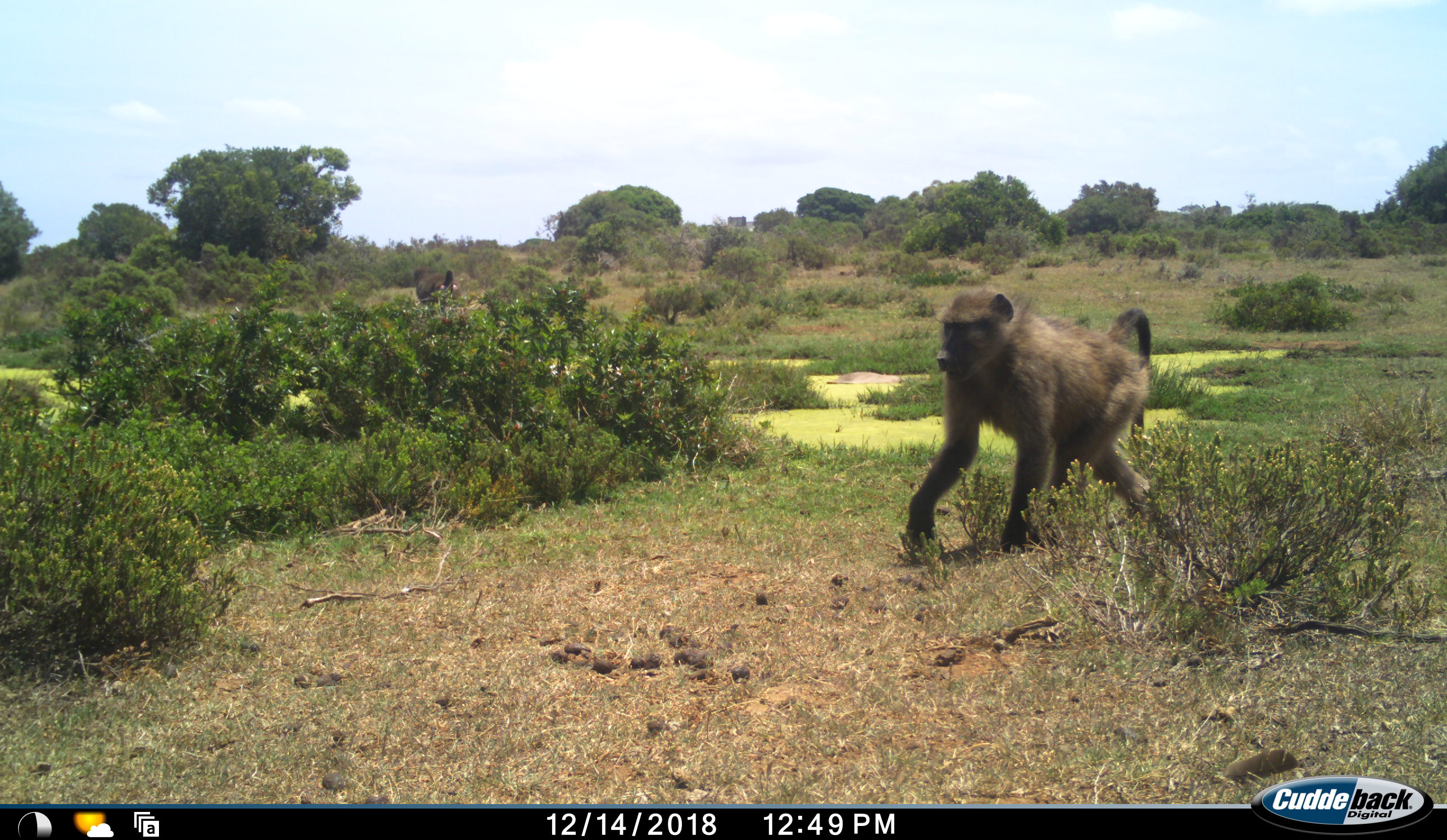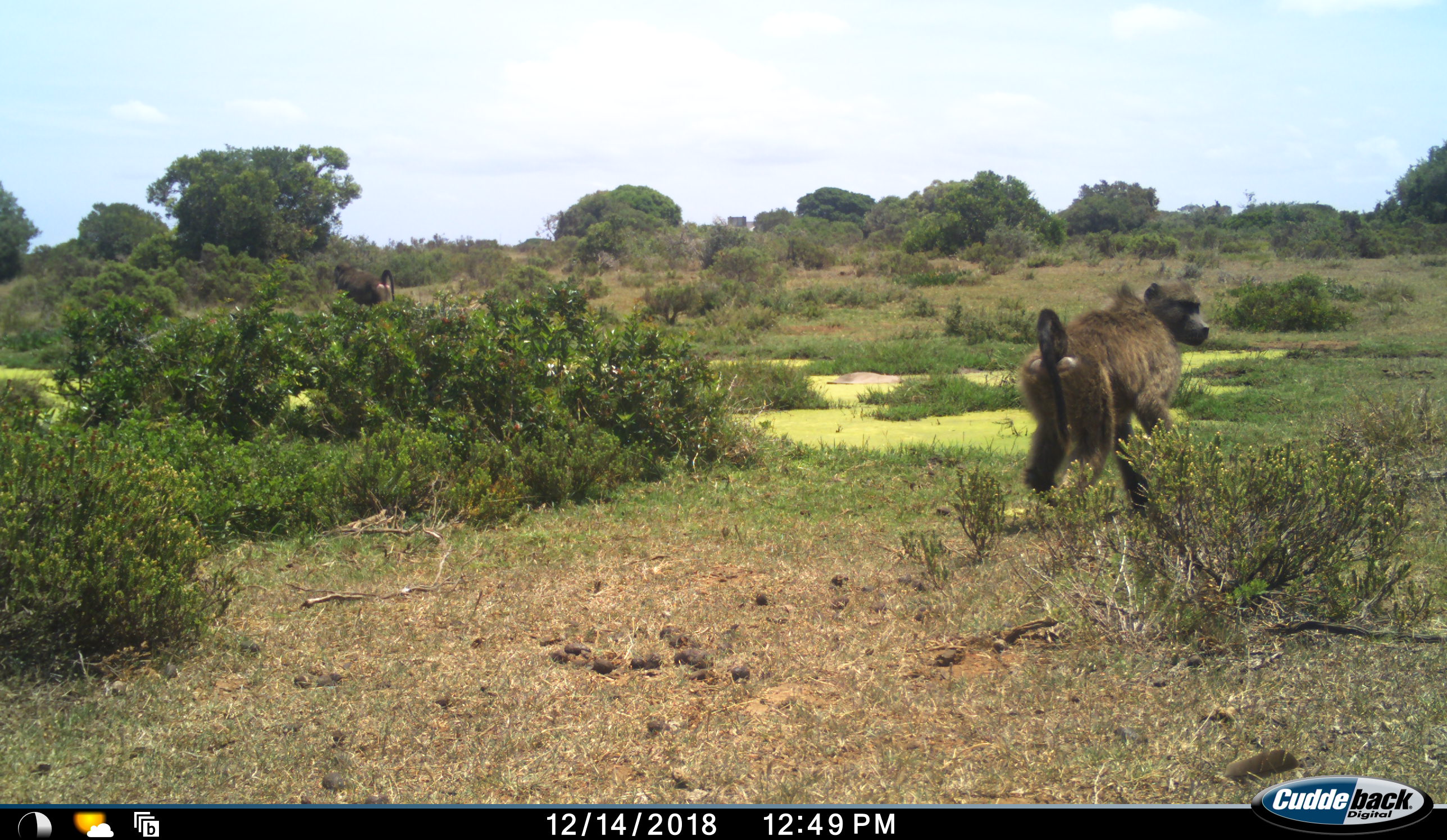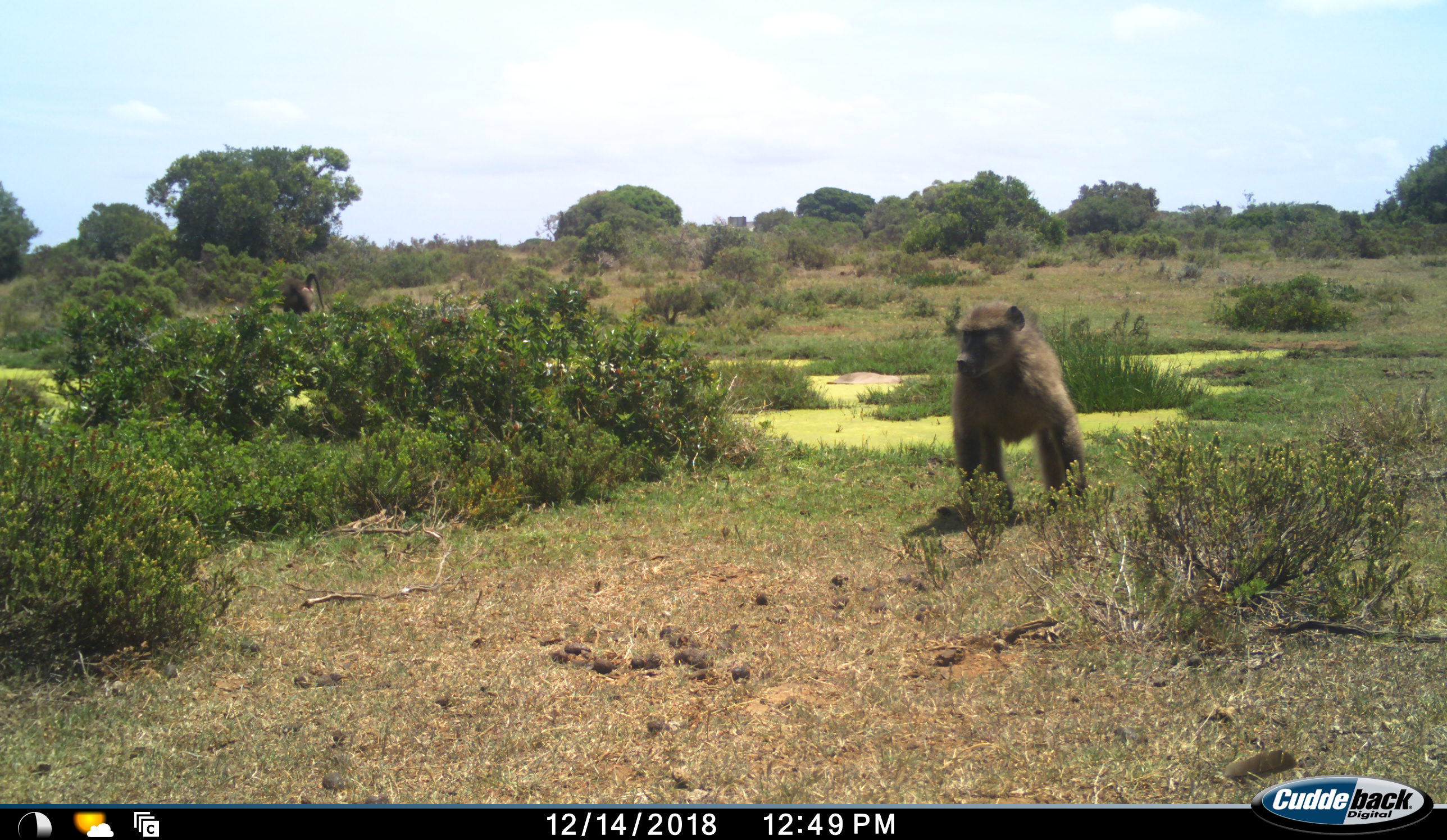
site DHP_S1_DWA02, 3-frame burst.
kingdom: Animalia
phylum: Chordata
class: Mammalia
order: Primates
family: Cercopithecidae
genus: Papio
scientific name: Papio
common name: baboon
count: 2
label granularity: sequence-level